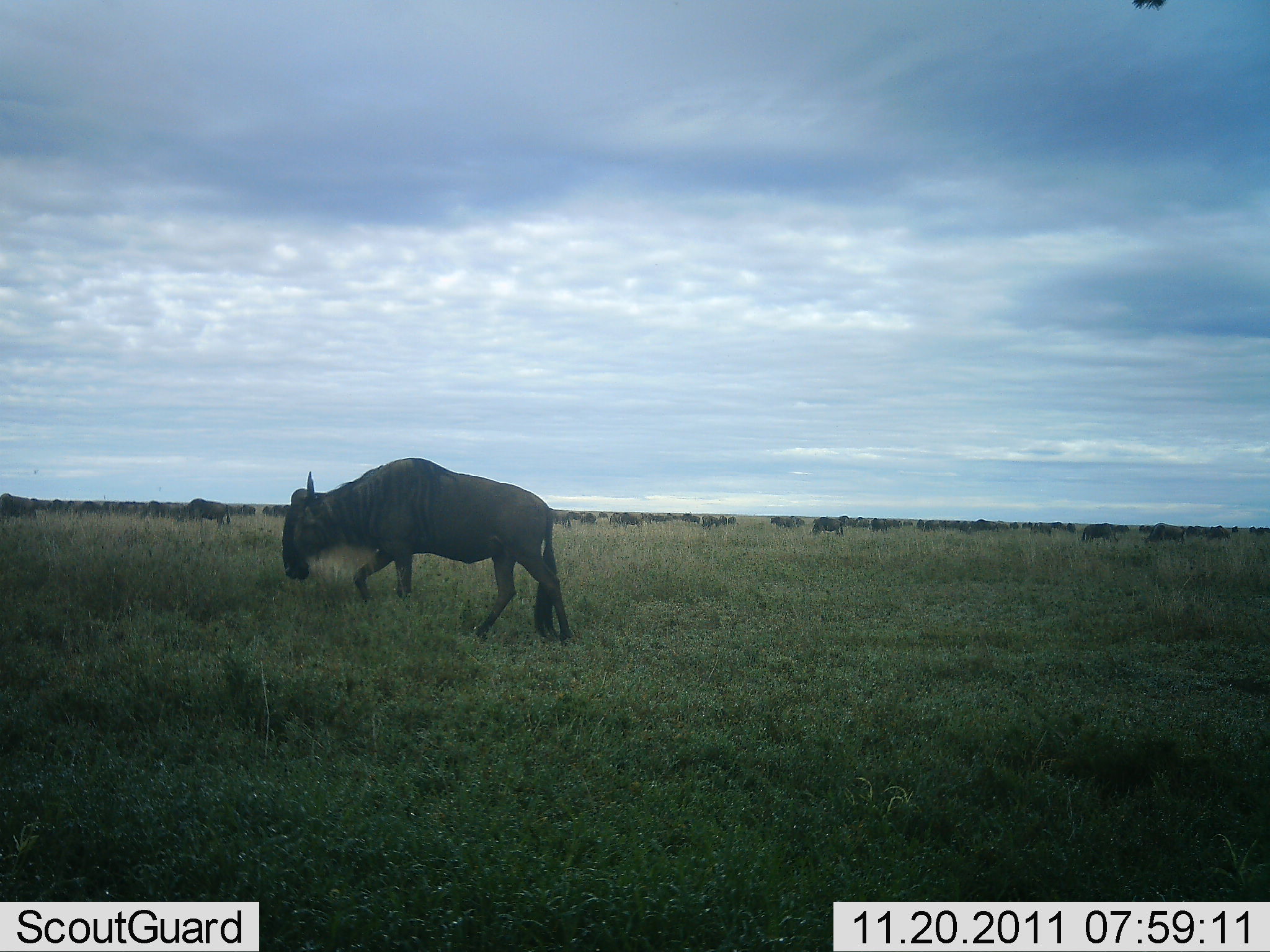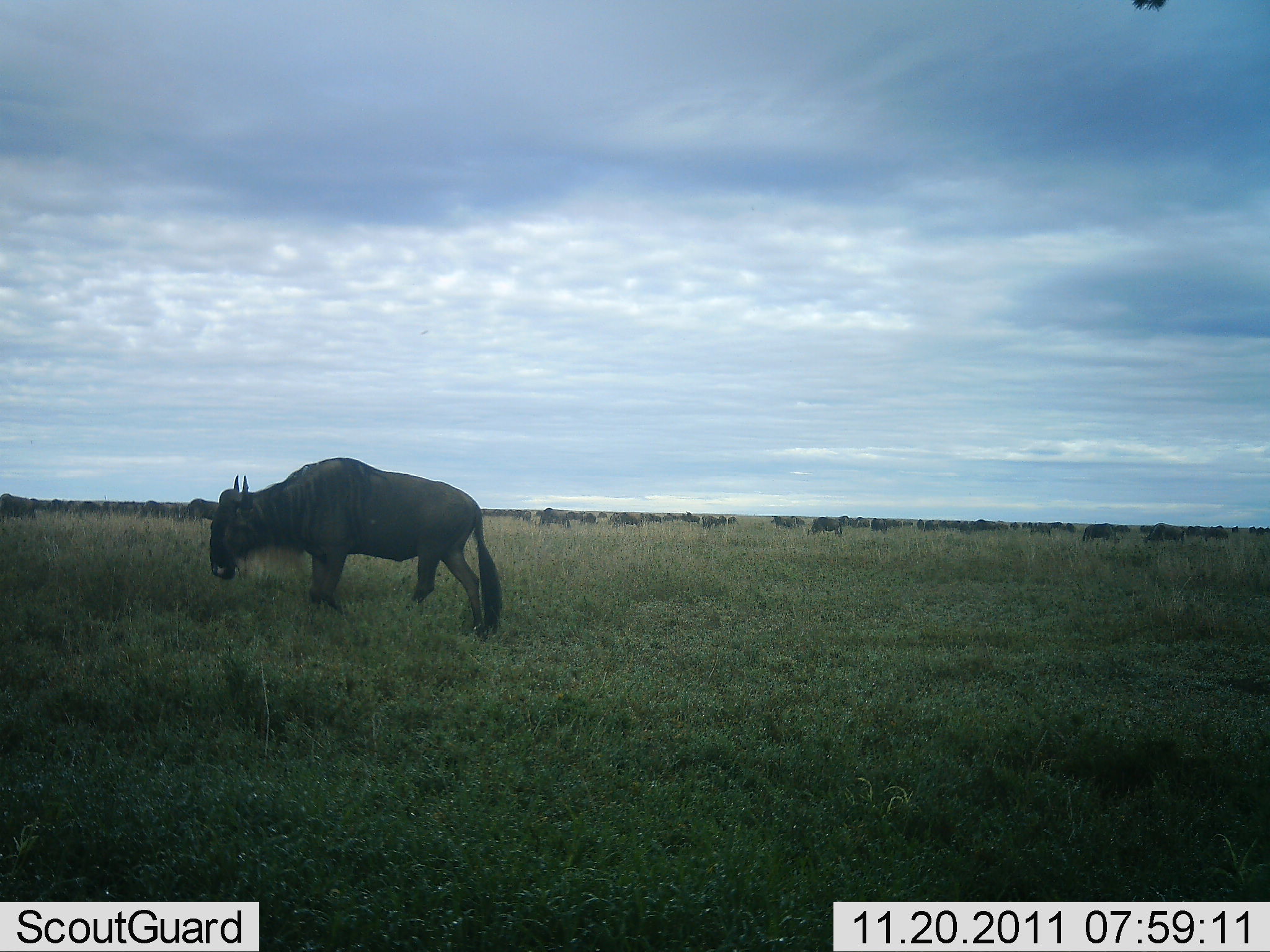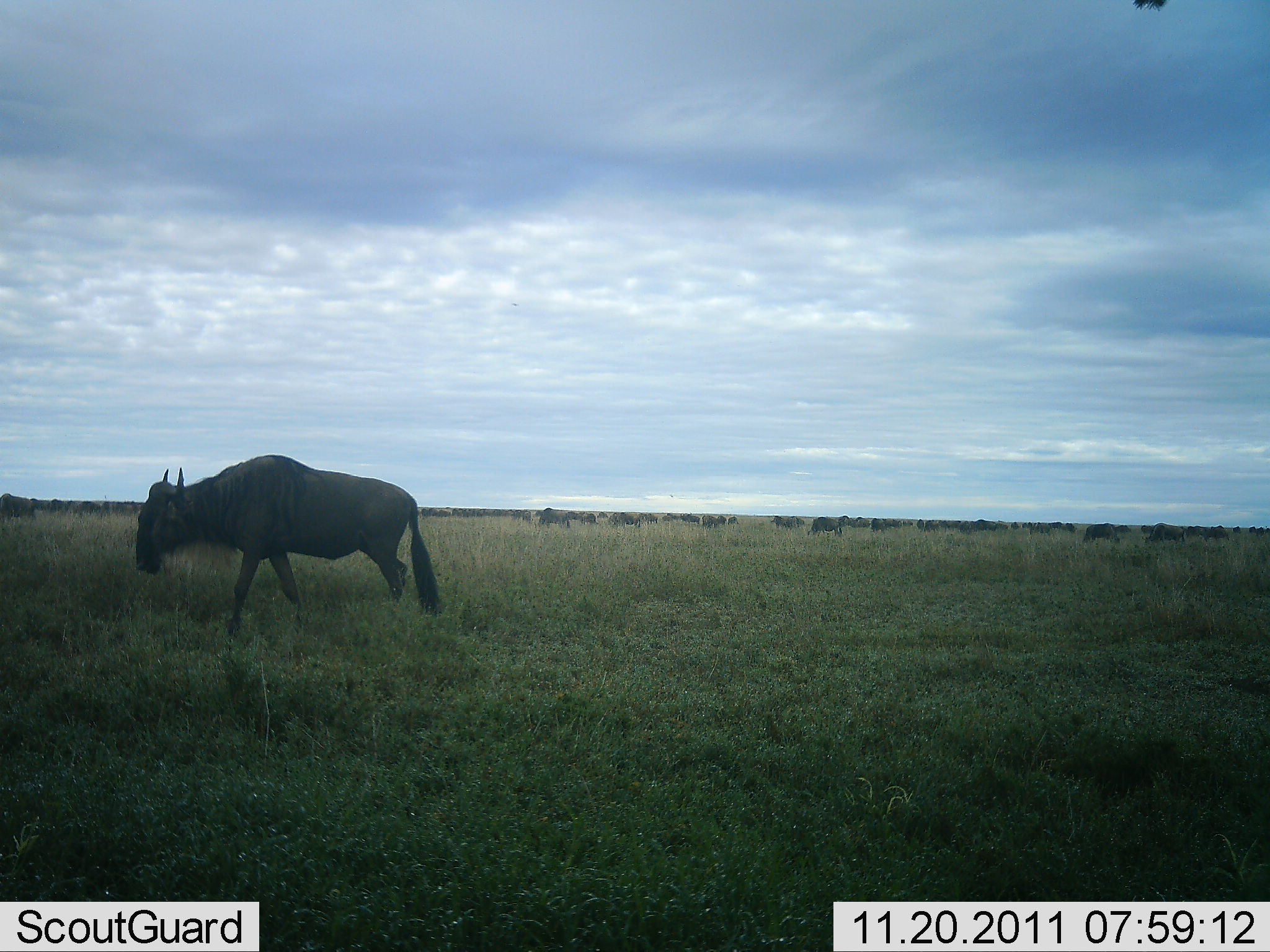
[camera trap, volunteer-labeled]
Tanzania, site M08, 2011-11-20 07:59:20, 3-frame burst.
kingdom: Animalia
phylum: Chordata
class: Mammalia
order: Artiodactyla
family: Bovidae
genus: Connochaetes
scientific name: Connochaetes taurinus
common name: blue wildebeest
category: wildebeest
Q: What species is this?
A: Wildebeest (blue wildebeest) (Connochaetes taurinus).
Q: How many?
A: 1.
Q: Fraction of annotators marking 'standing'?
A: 25%.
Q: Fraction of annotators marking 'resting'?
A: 0%.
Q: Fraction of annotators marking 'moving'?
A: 92%.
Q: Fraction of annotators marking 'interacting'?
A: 0%.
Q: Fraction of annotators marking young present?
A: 0%.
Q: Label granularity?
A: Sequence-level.